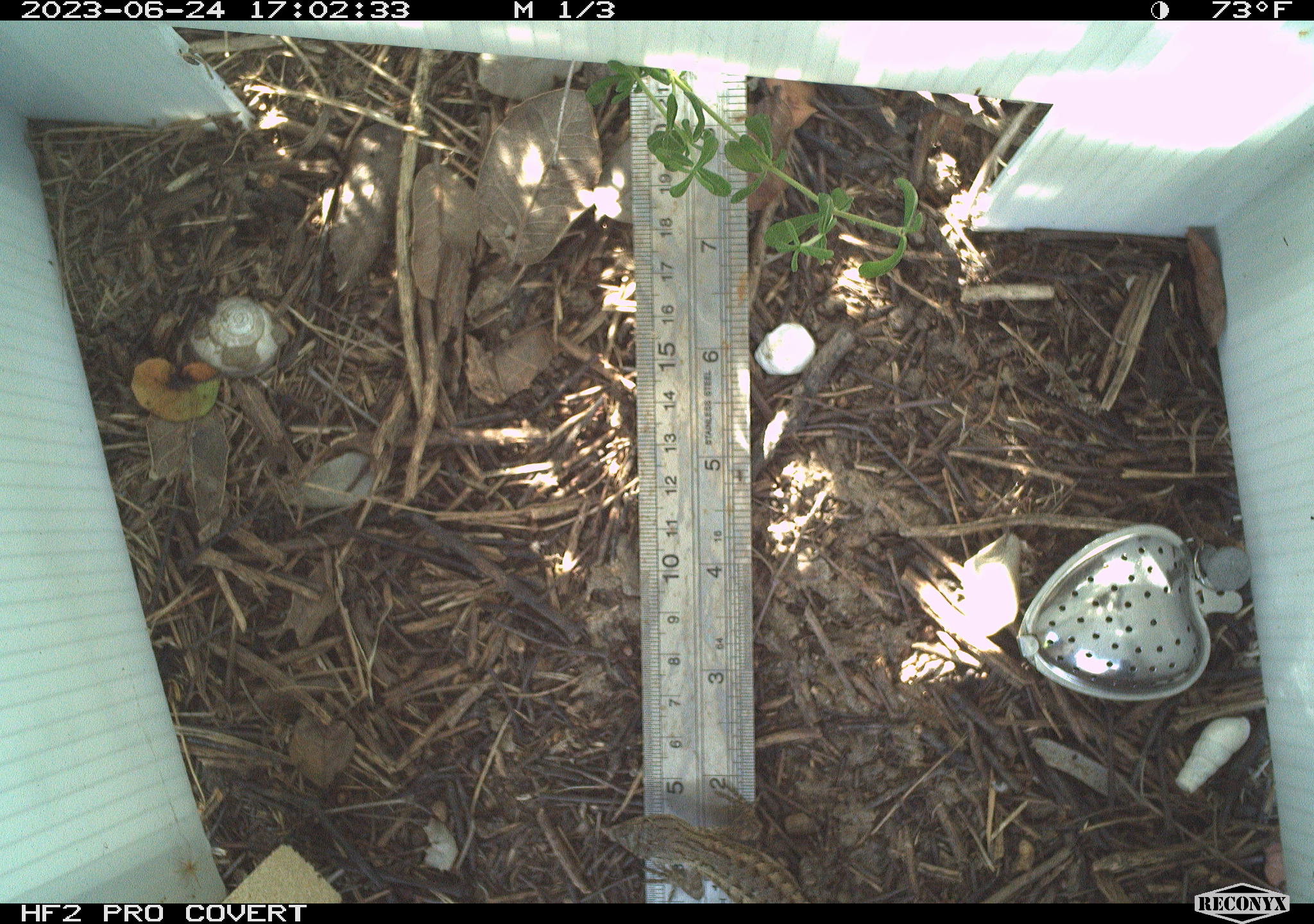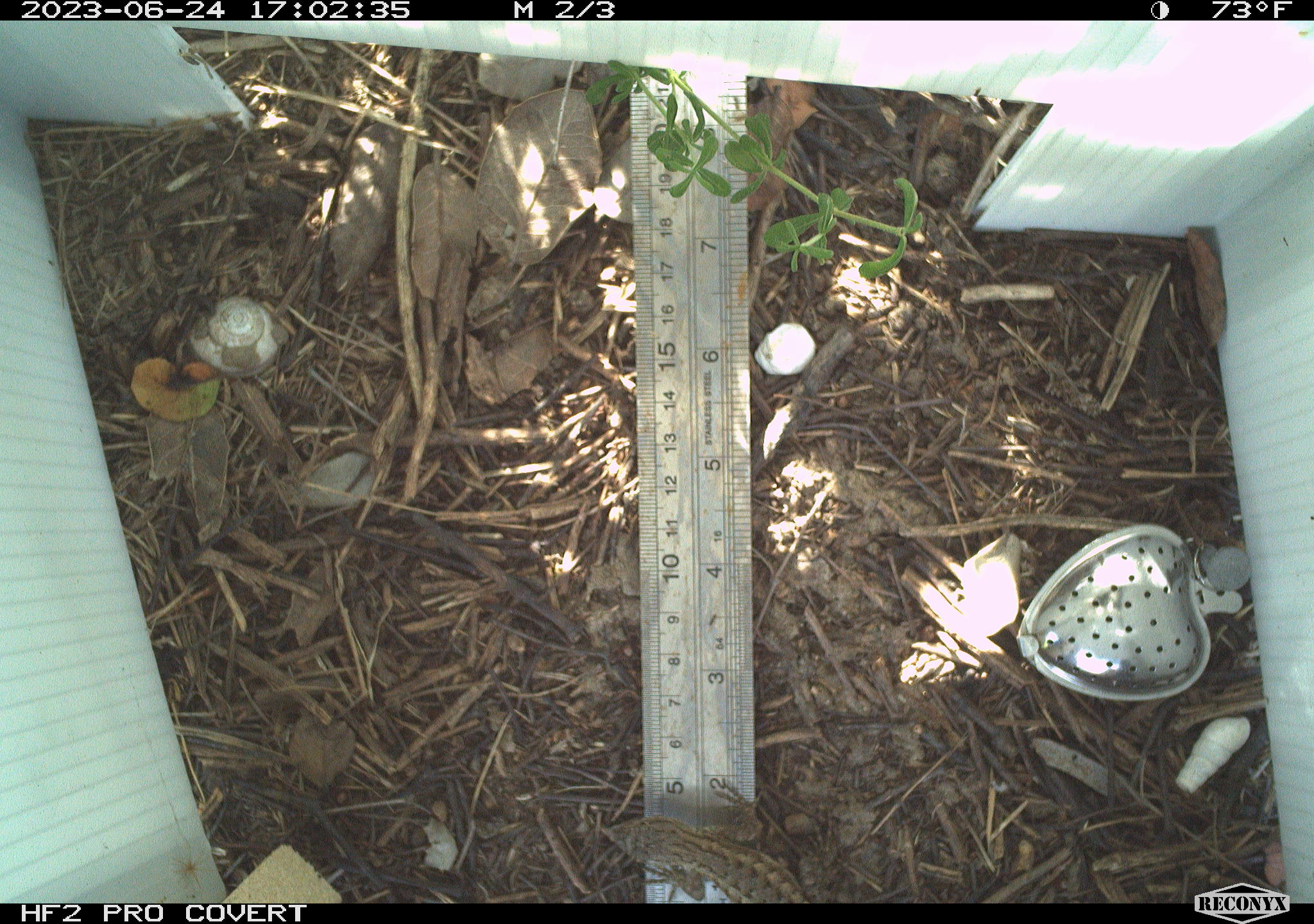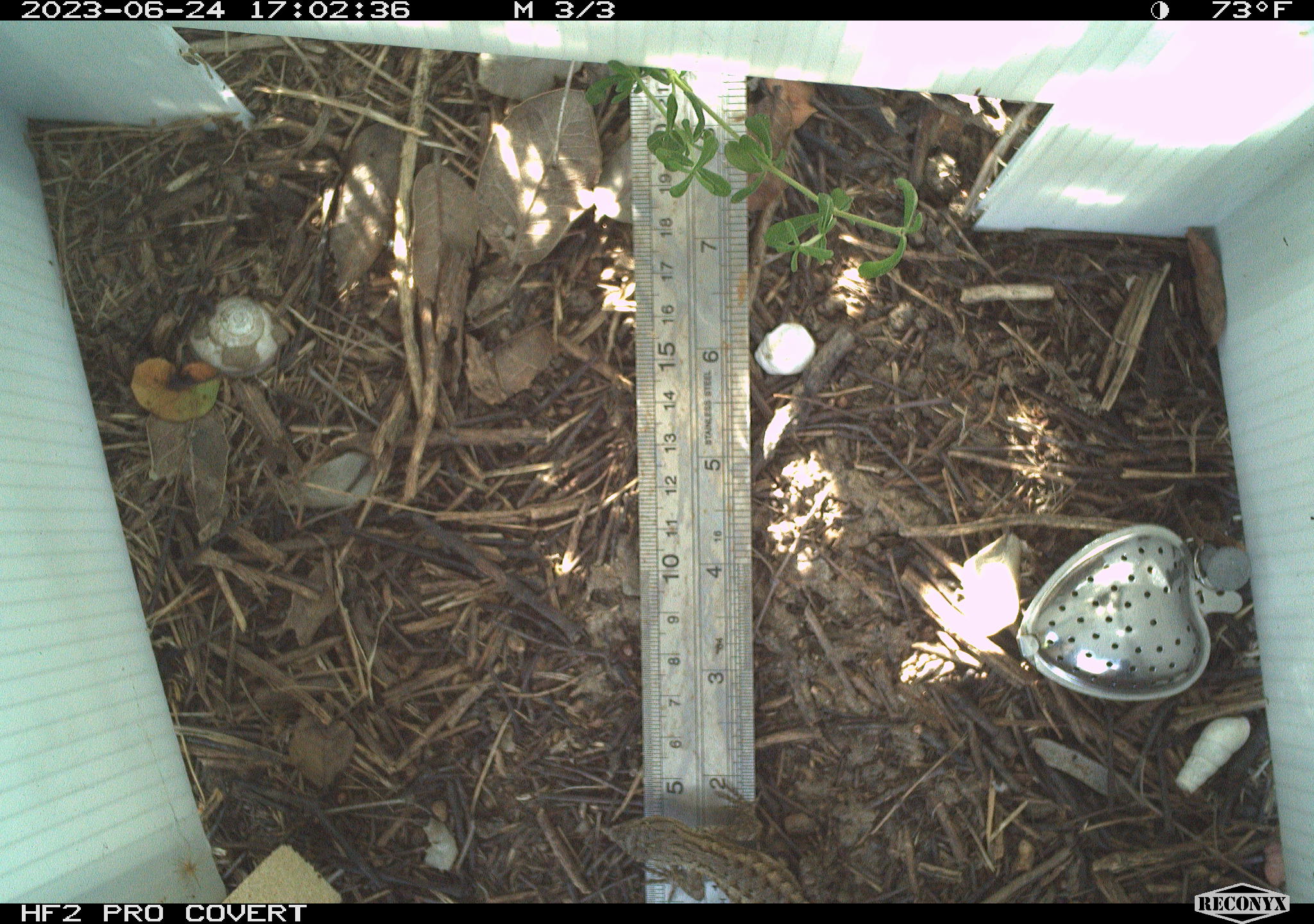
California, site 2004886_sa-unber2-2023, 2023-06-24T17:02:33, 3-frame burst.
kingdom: Animalia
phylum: Chordata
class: Reptilia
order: Squamata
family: Phrynosomatidae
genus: Sceloporus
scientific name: Sceloporus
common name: spiny lizards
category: sceloporus species